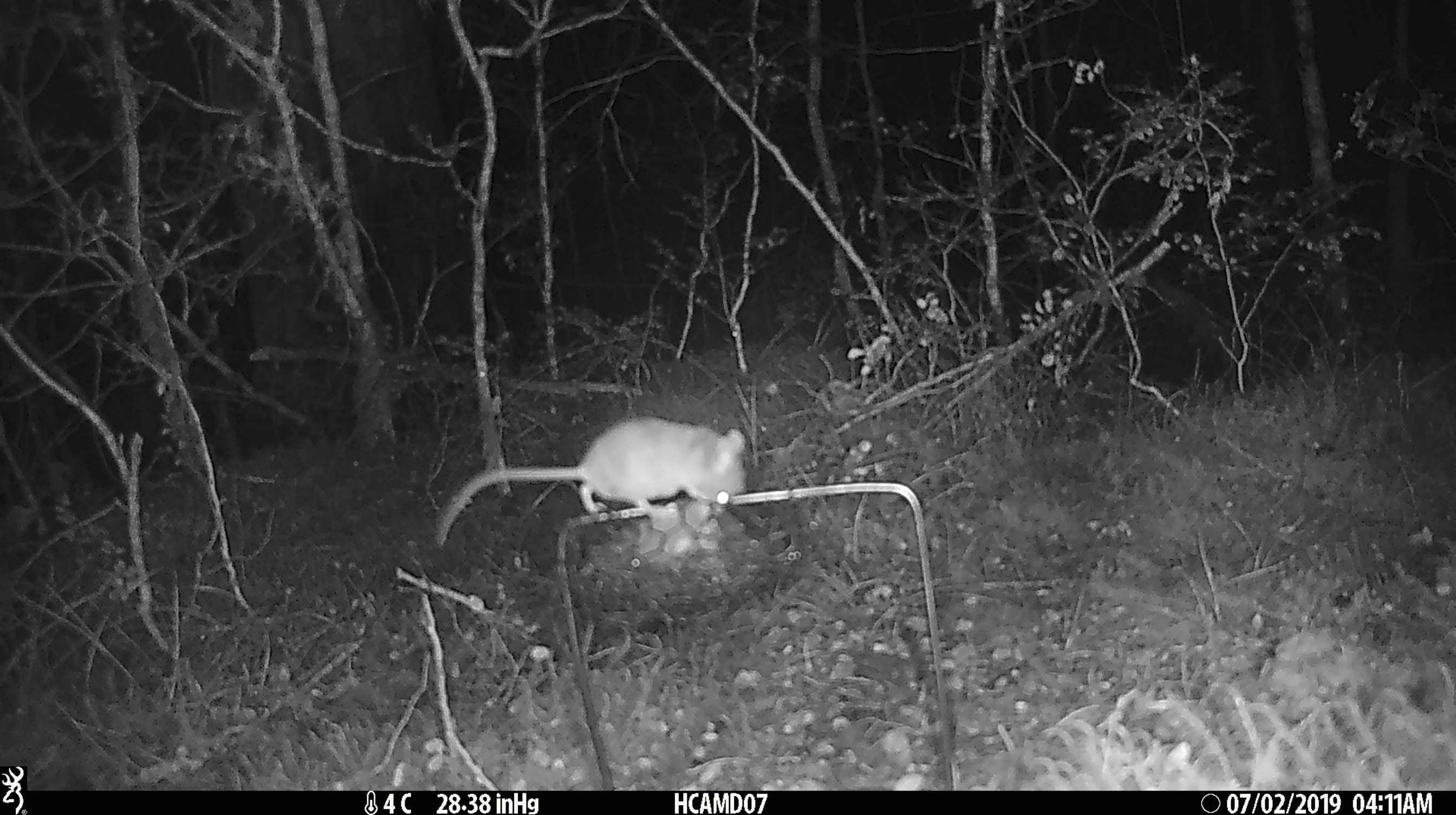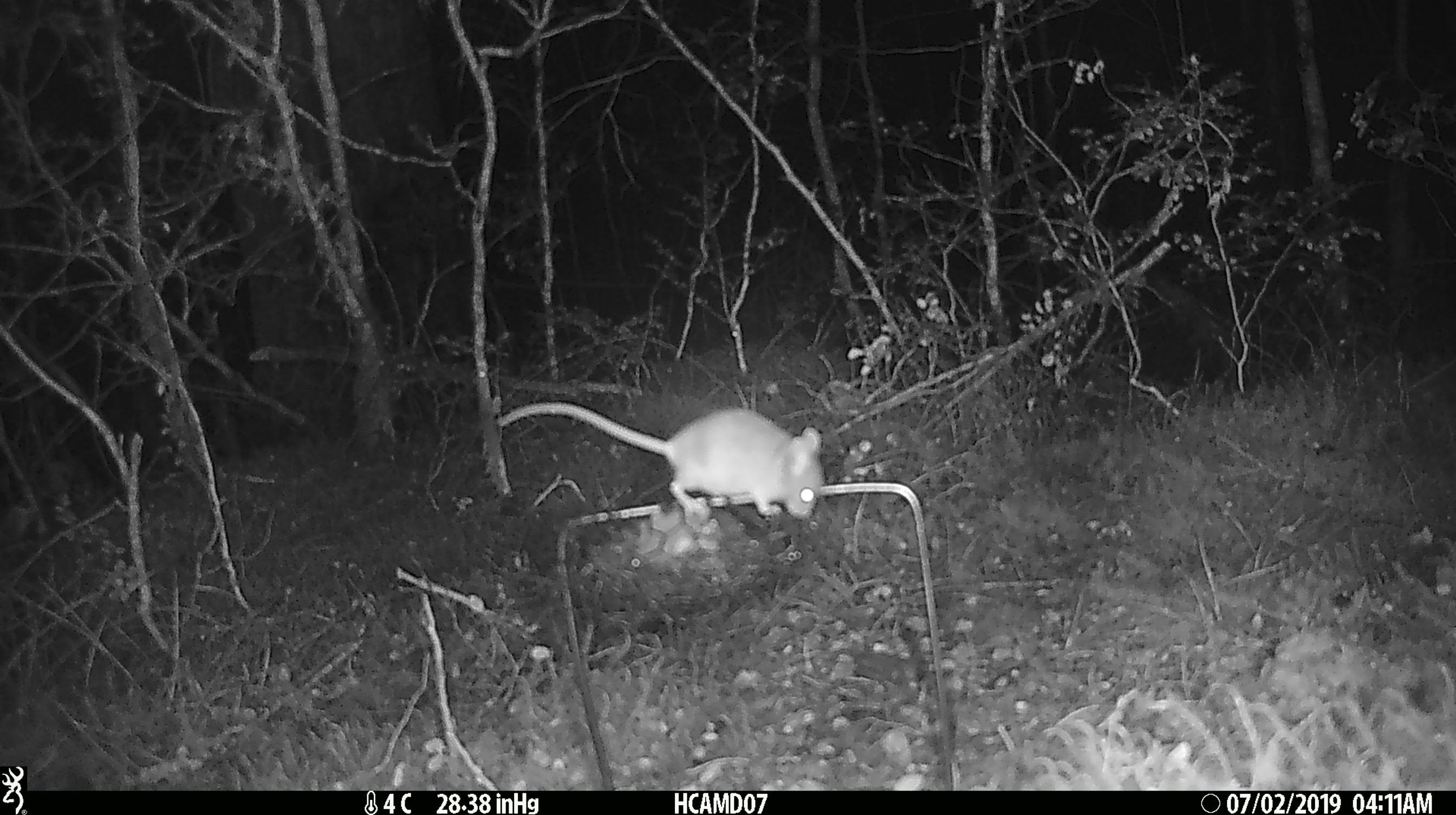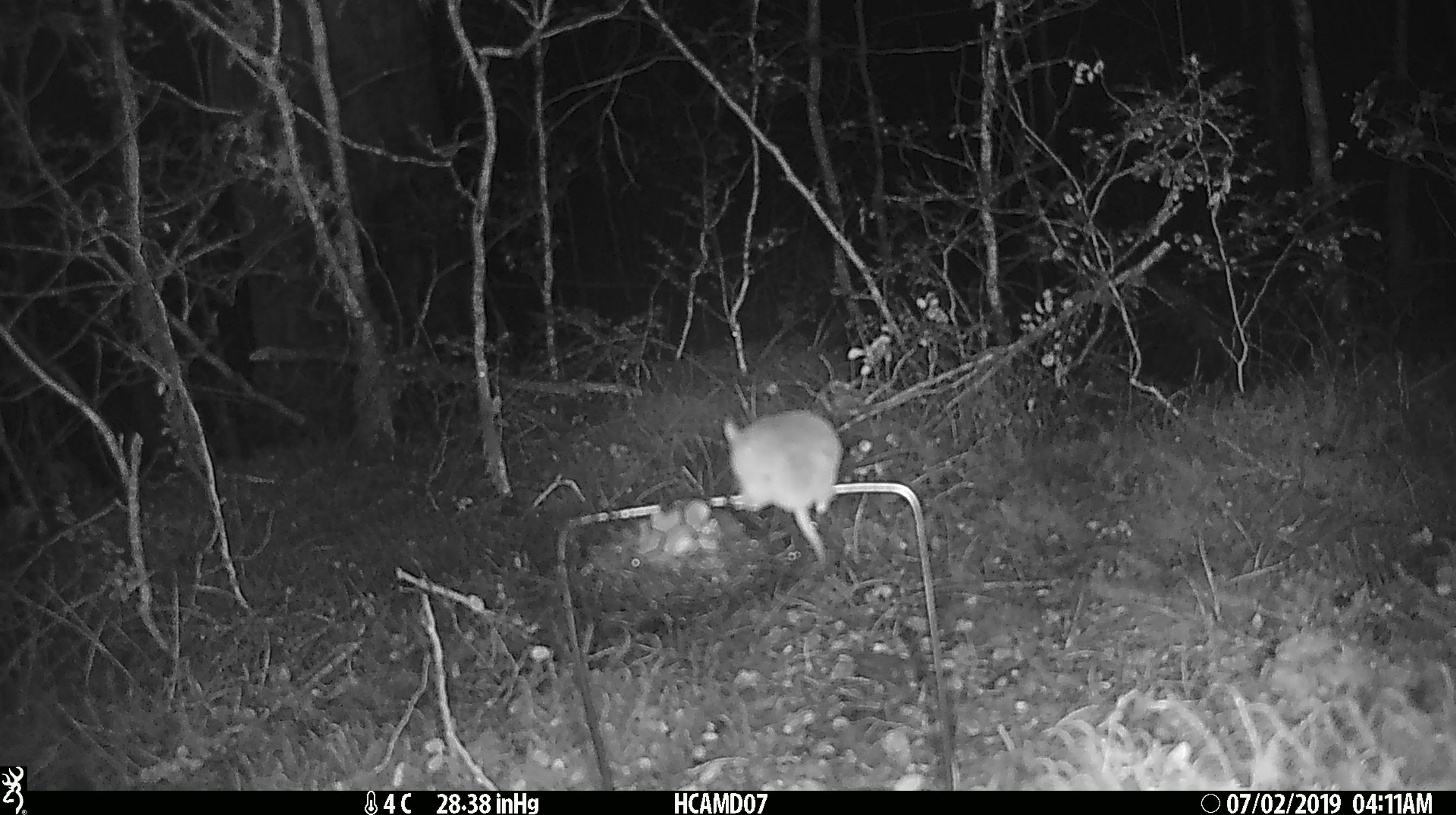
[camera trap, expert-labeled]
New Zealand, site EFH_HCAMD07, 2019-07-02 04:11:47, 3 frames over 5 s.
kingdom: Animalia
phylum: Chordata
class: Mammalia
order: Rodentia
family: Muridae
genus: Mus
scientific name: Mus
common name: mouse